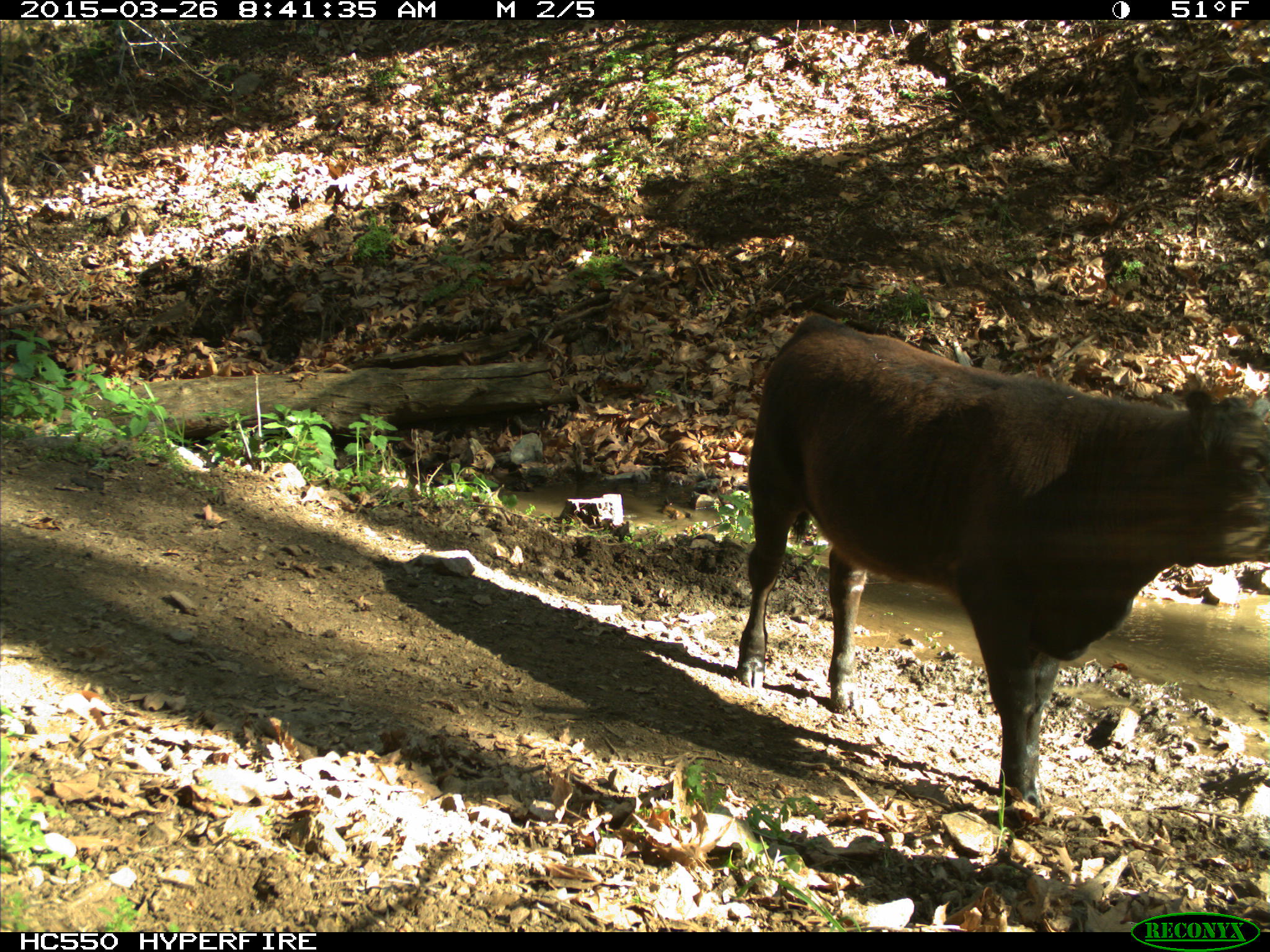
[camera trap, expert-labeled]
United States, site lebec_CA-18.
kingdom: Animalia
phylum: Chordata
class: Mammalia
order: Artiodactyla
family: Bovidae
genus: Bos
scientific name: Bos taurus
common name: domestic cow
Bos taurus (domestic cow).